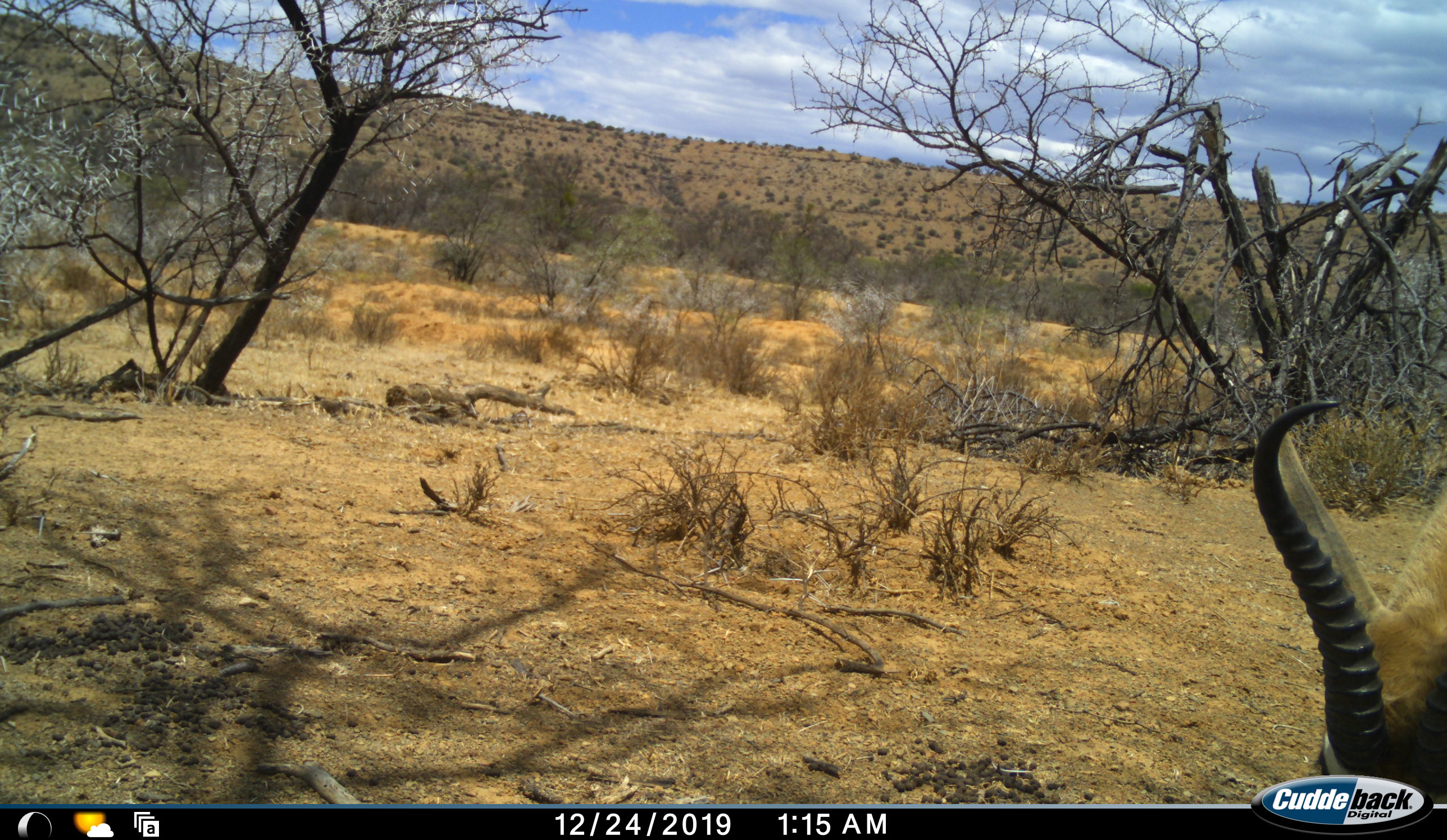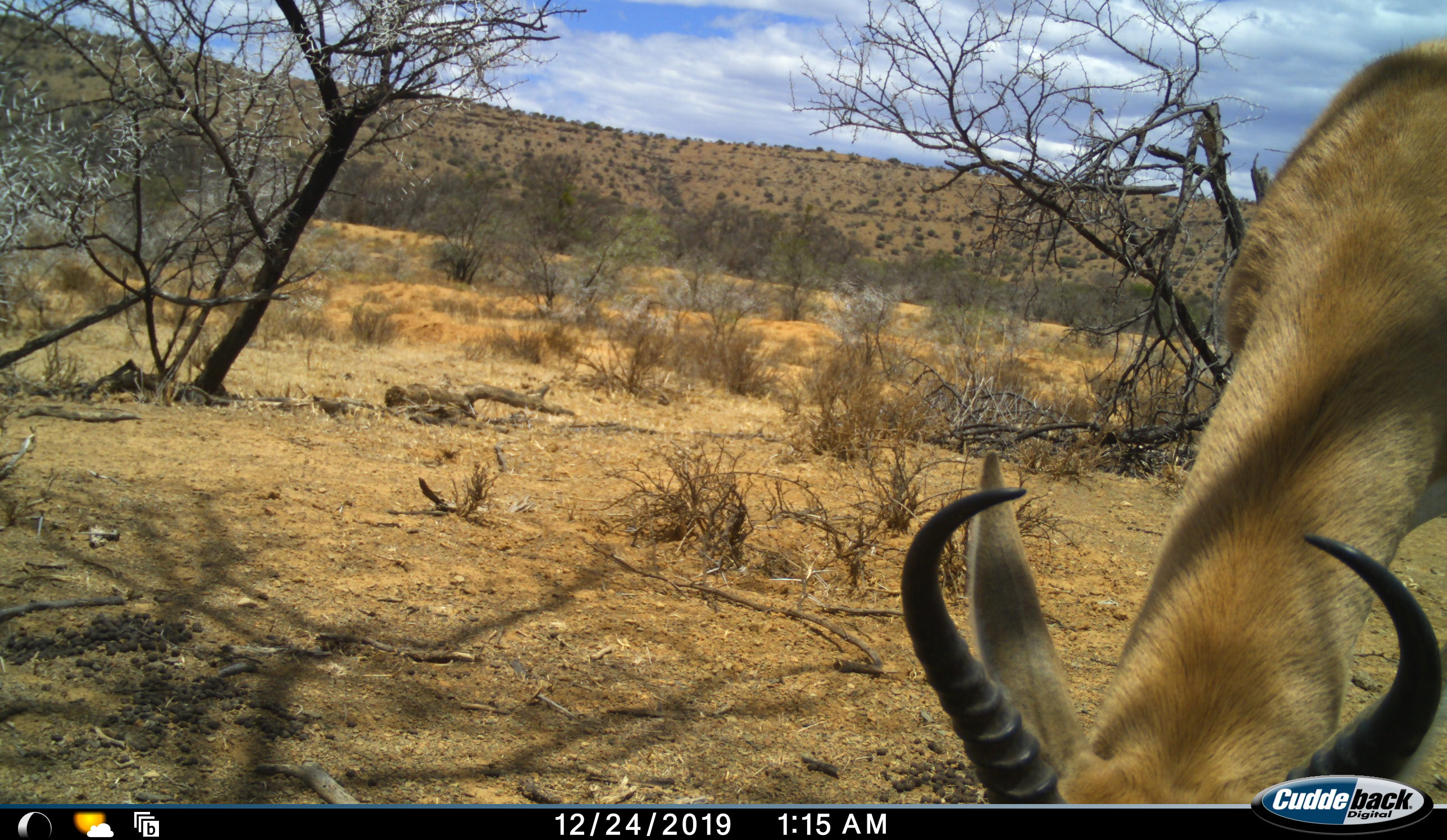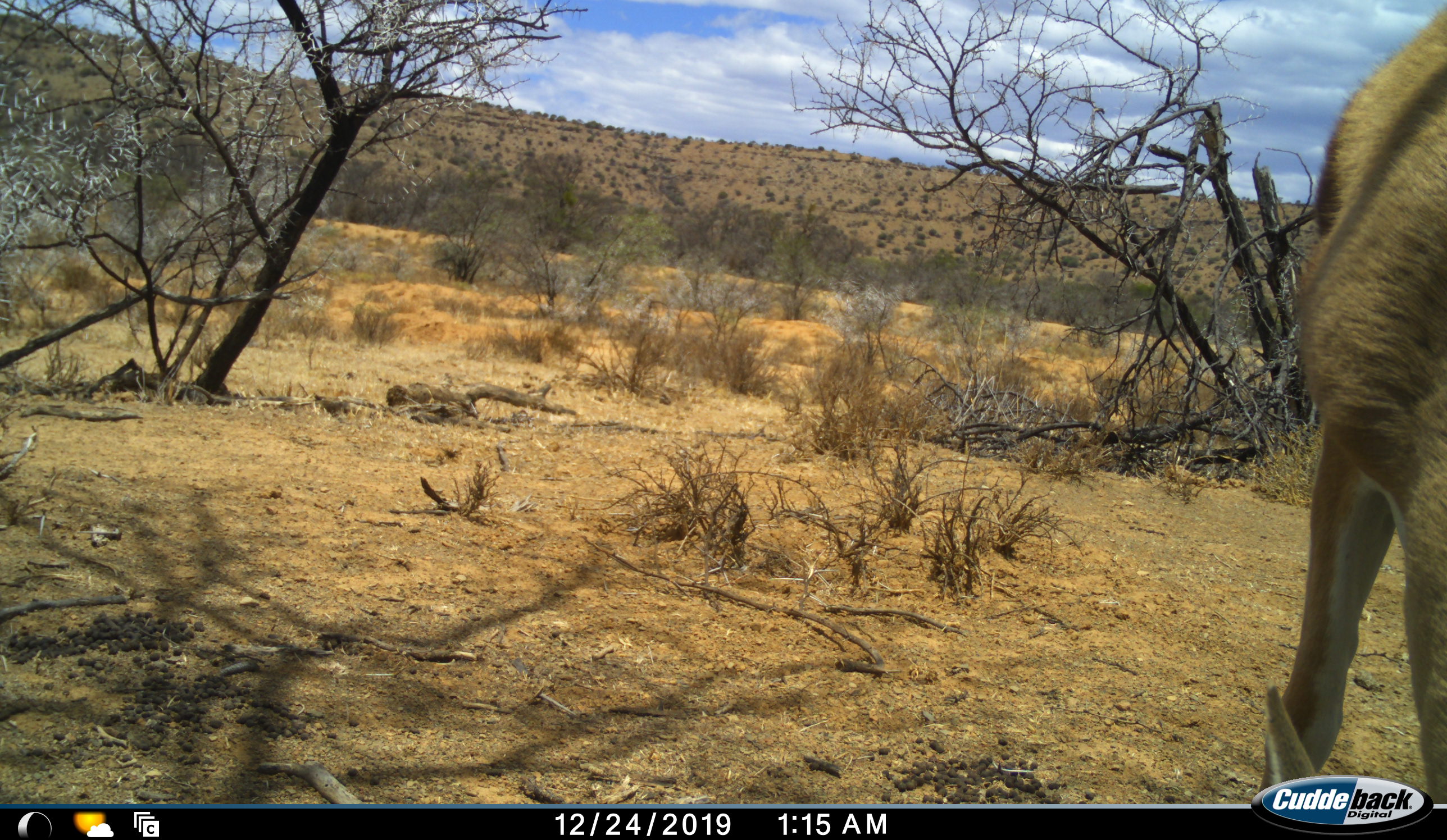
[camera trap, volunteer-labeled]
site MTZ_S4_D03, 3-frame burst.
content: unidentified animal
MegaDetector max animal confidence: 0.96